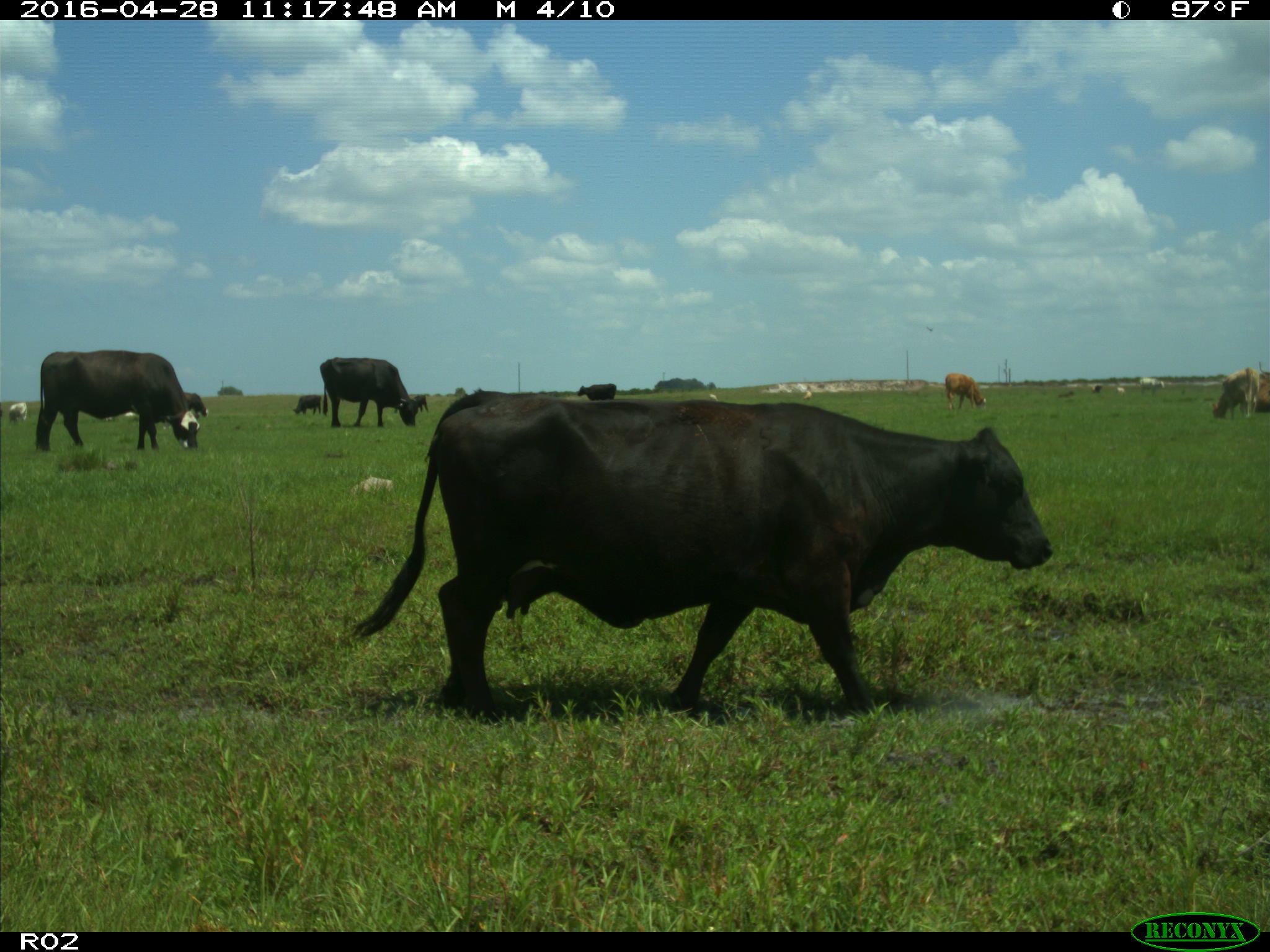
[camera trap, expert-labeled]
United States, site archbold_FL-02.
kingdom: Animalia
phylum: Chordata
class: Mammalia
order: Artiodactyla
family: Bovidae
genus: Bos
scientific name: Bos taurus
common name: domestic cow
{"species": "Bos taurus (domestic cow)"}